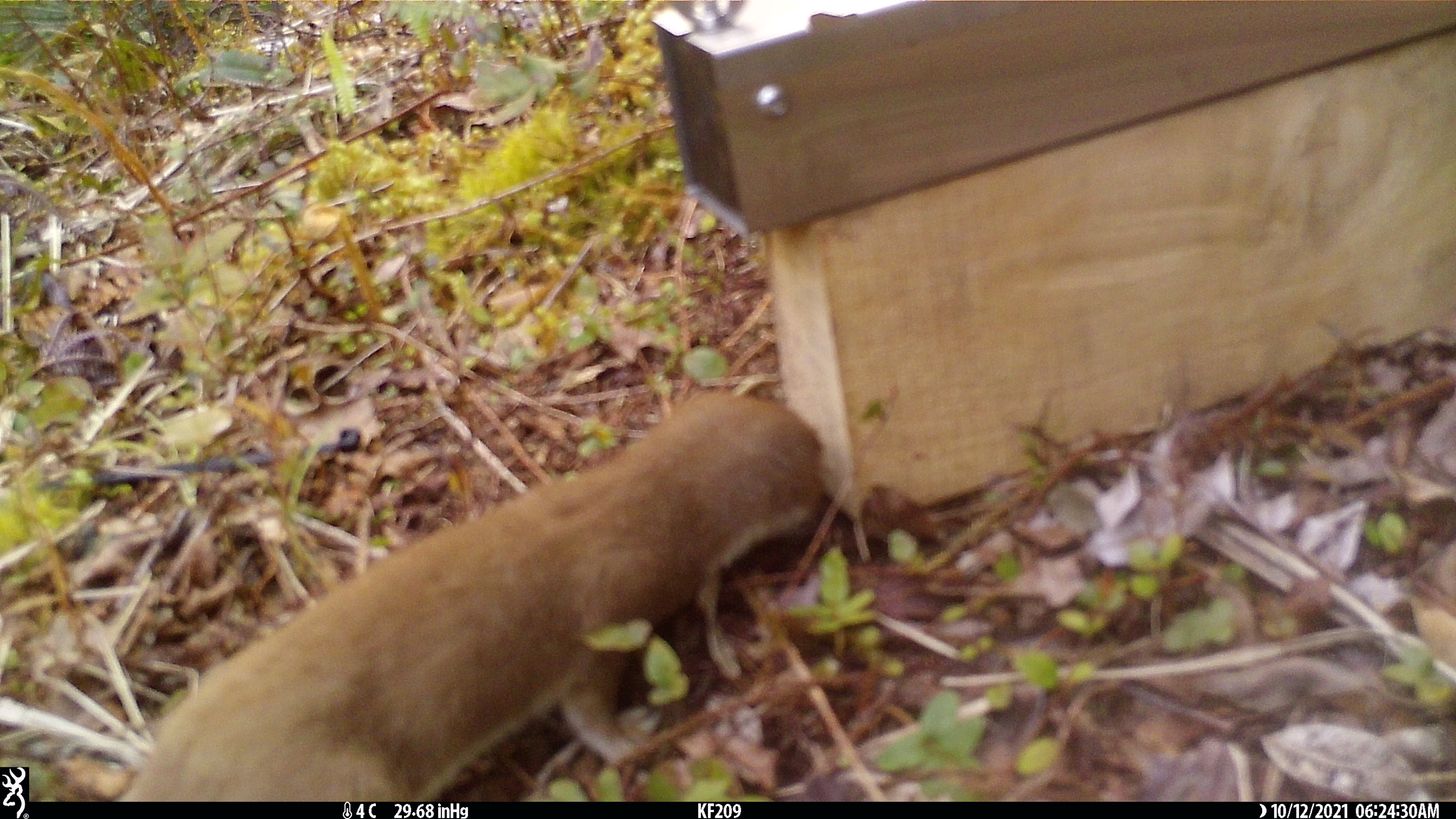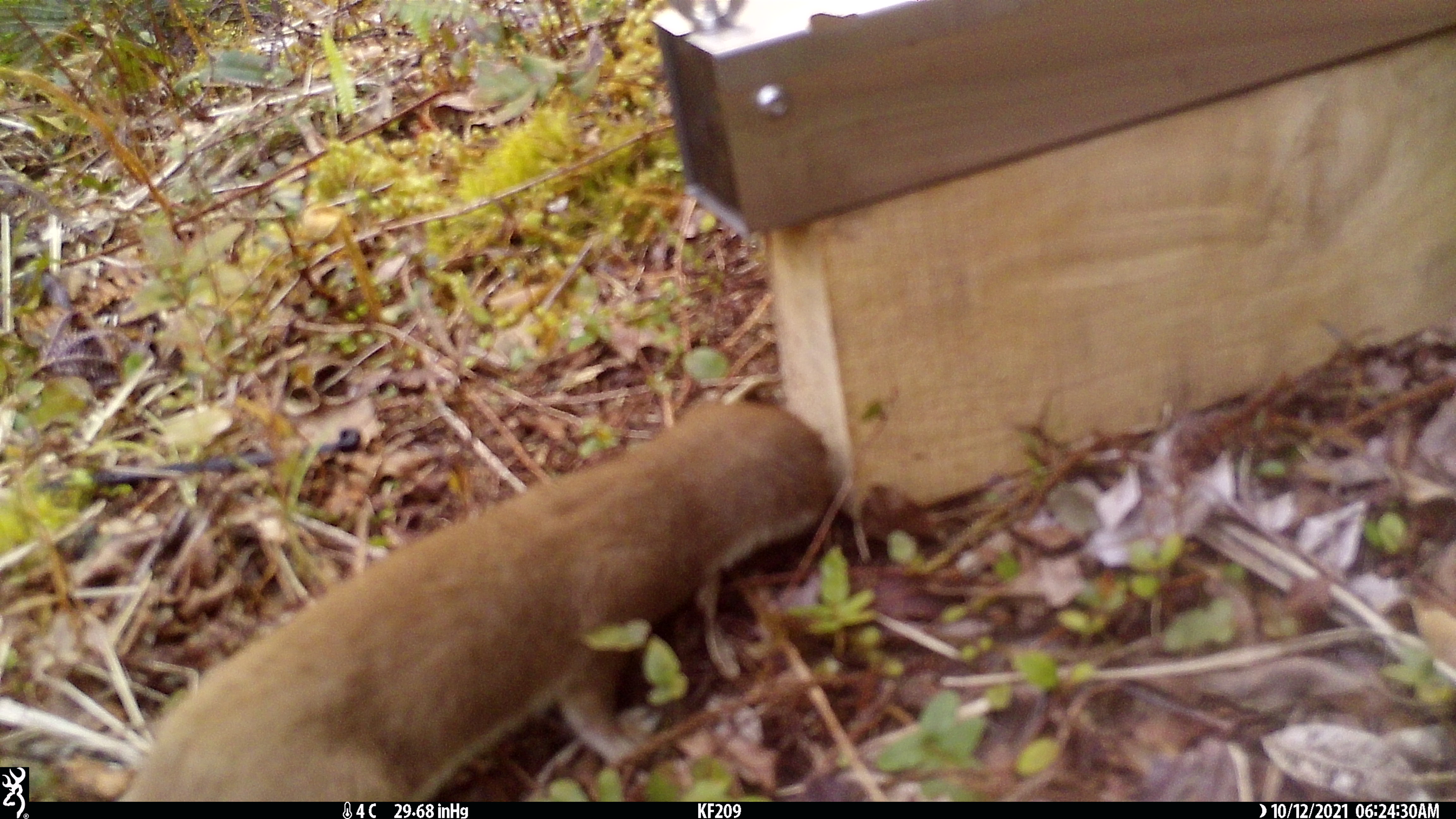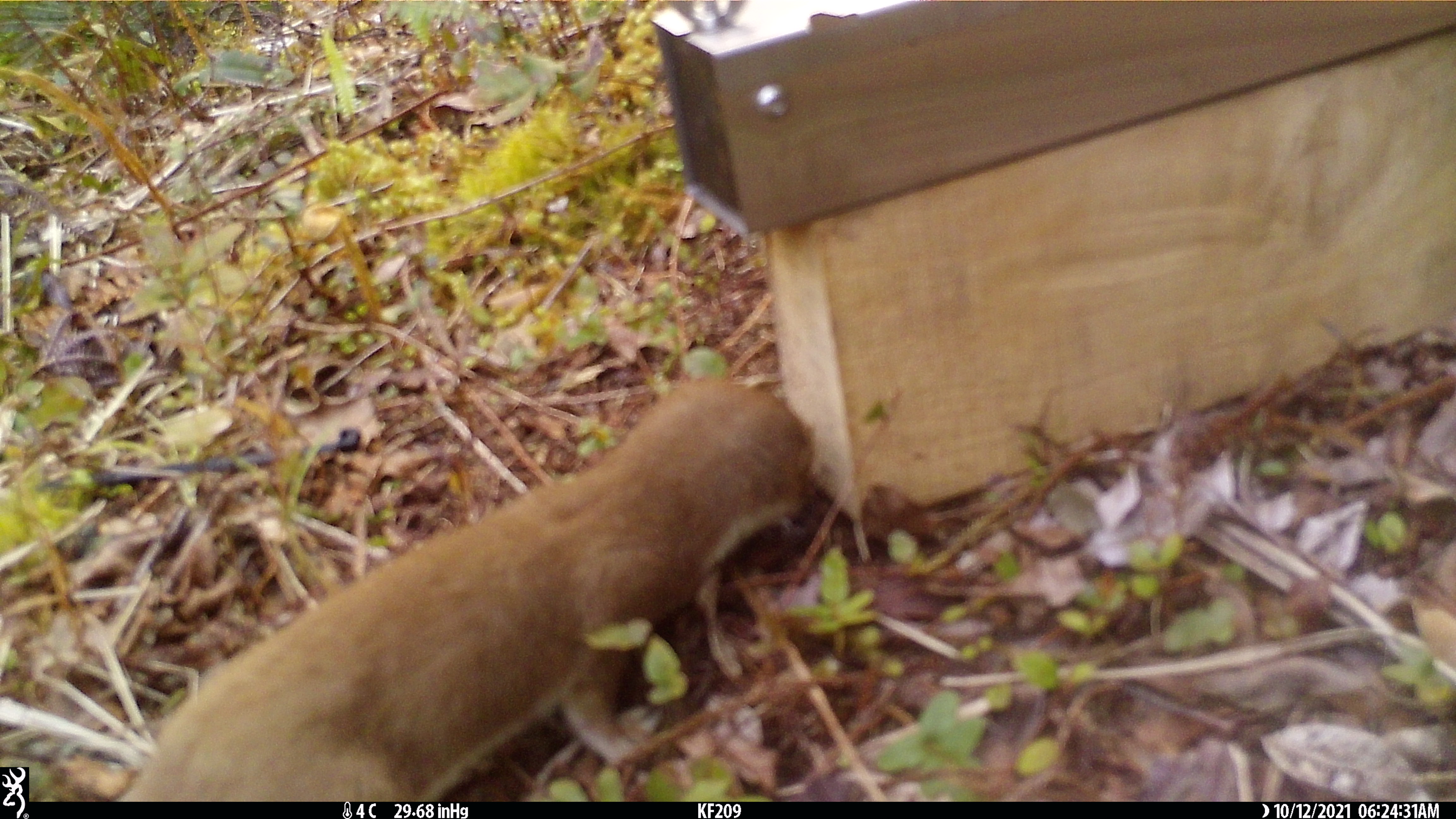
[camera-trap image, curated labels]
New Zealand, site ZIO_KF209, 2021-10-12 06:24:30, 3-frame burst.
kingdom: Animalia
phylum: Chordata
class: Mammalia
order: Carnivora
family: Mustelidae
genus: Mustela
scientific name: Mustela erminea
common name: stoat